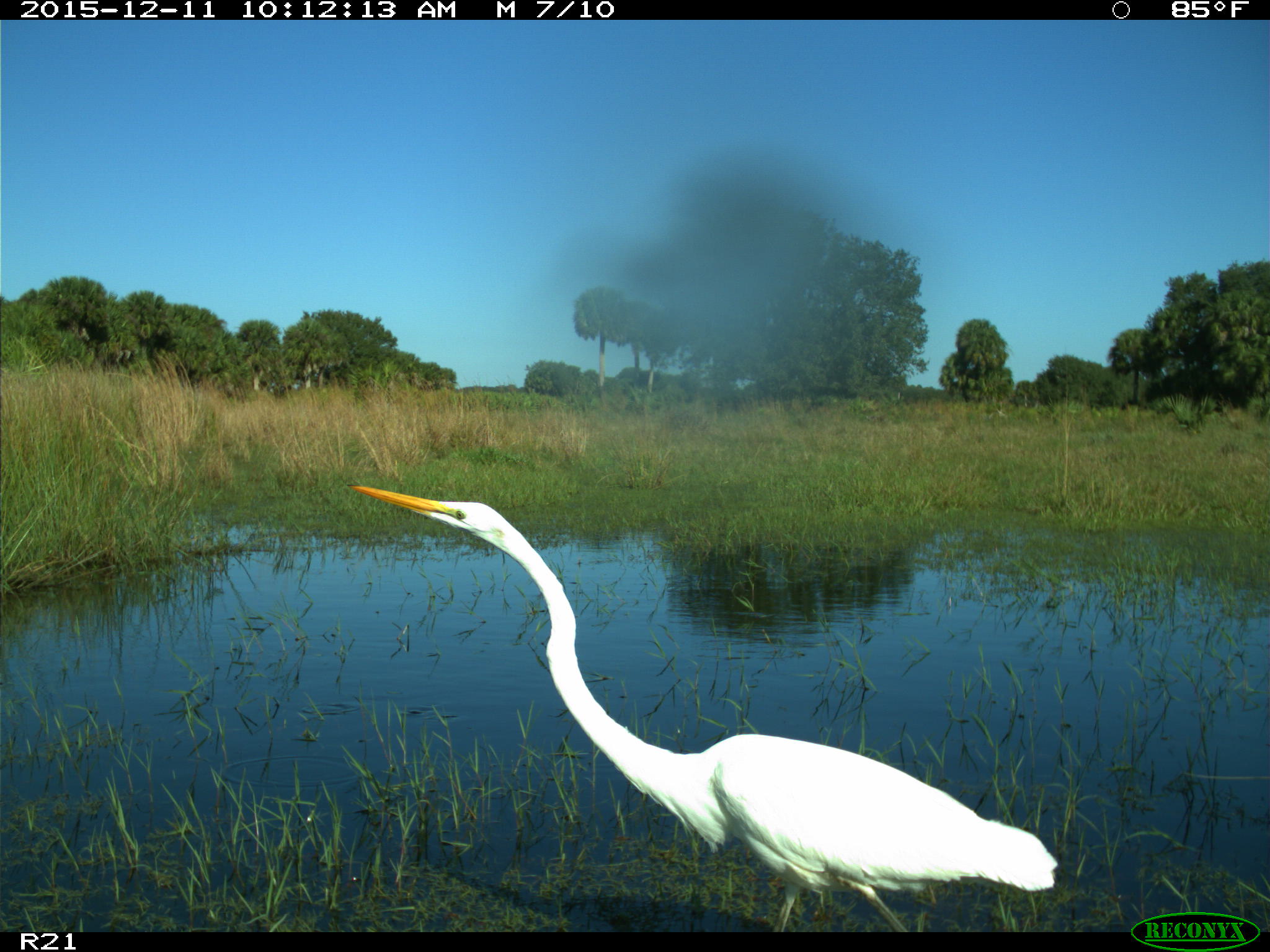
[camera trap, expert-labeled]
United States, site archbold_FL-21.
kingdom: Animalia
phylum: Chordata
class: Aves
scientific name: Aves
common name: birds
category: unidentified bird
Unidentified bird (birds) (Aves).